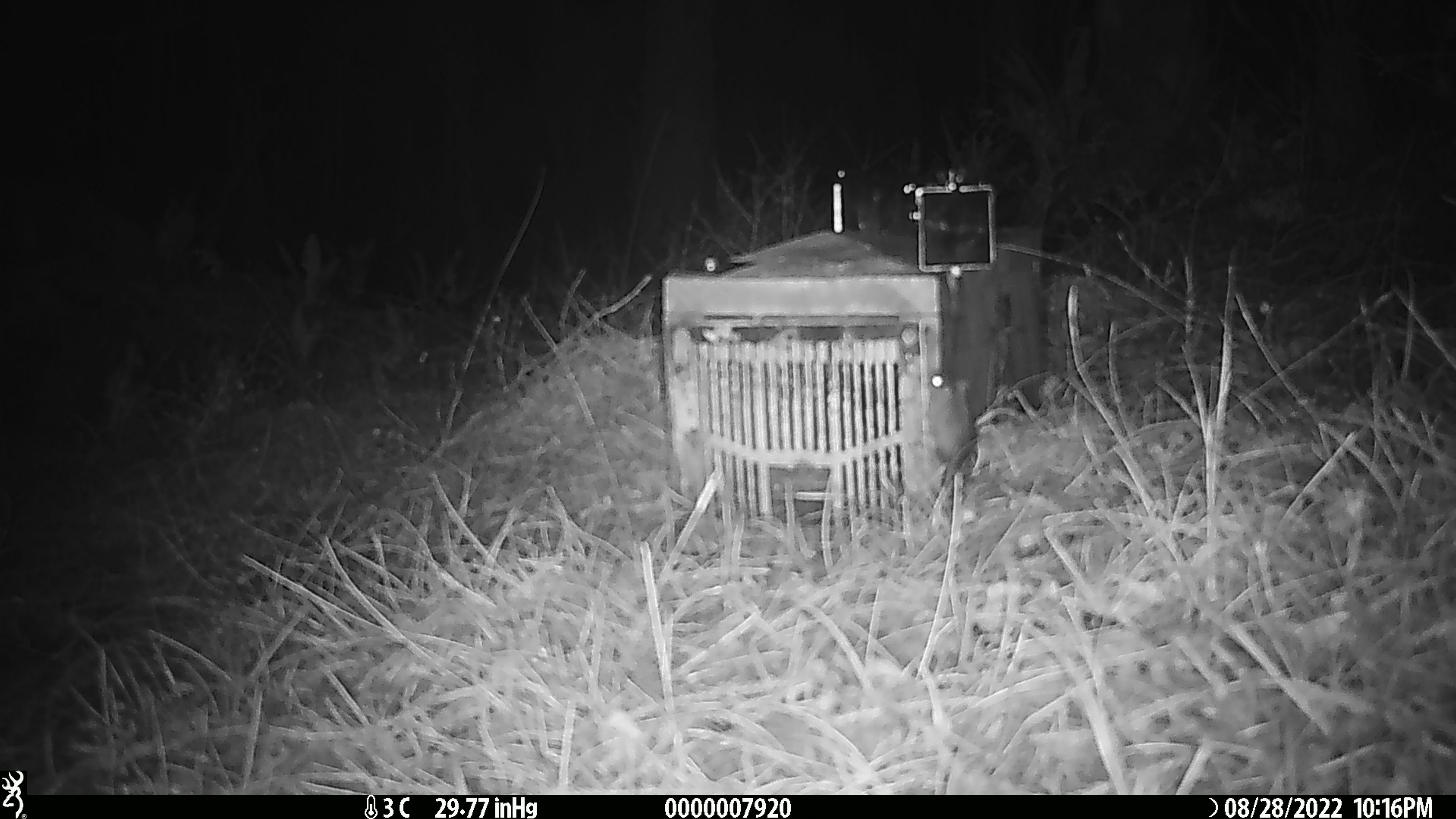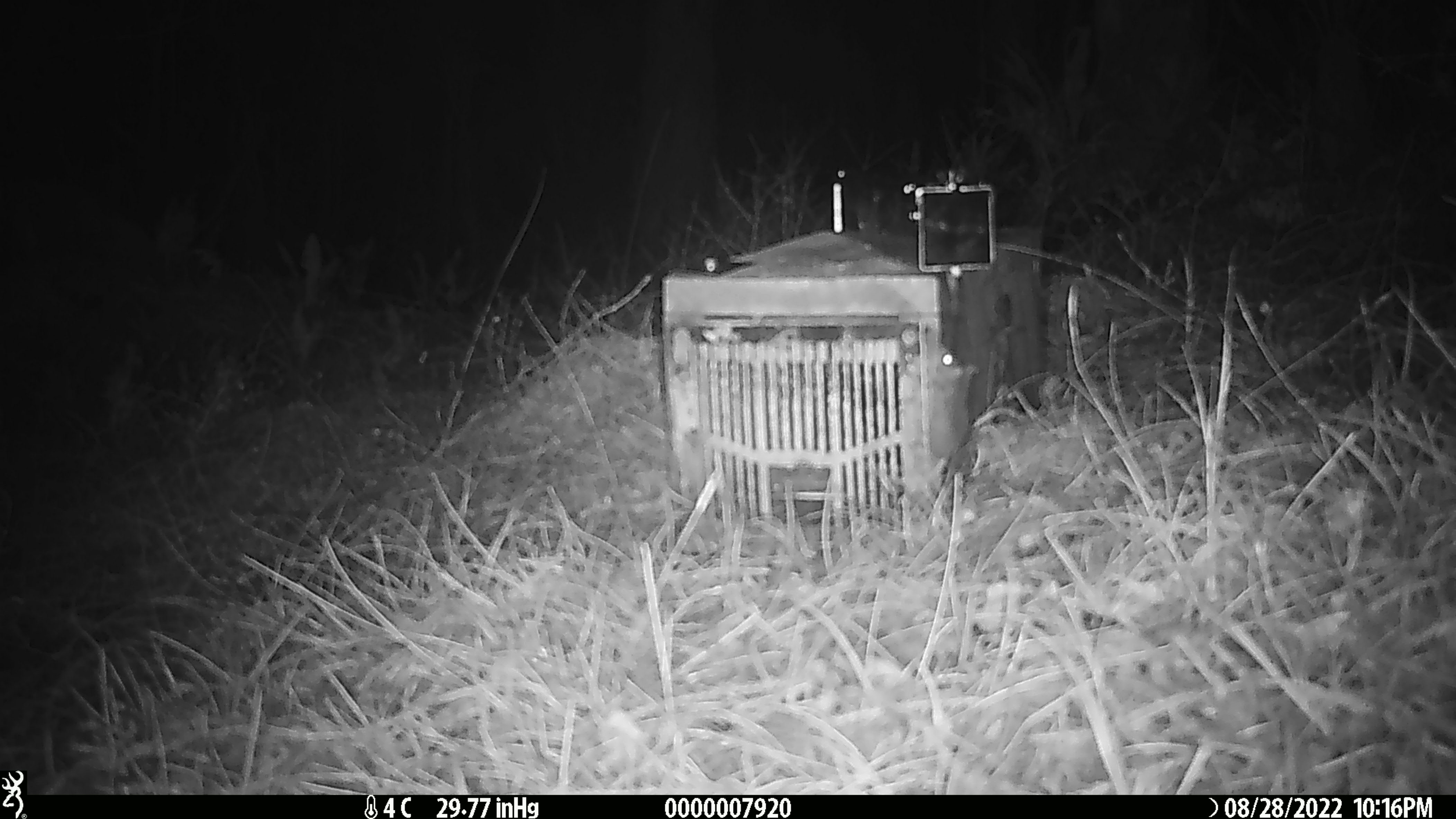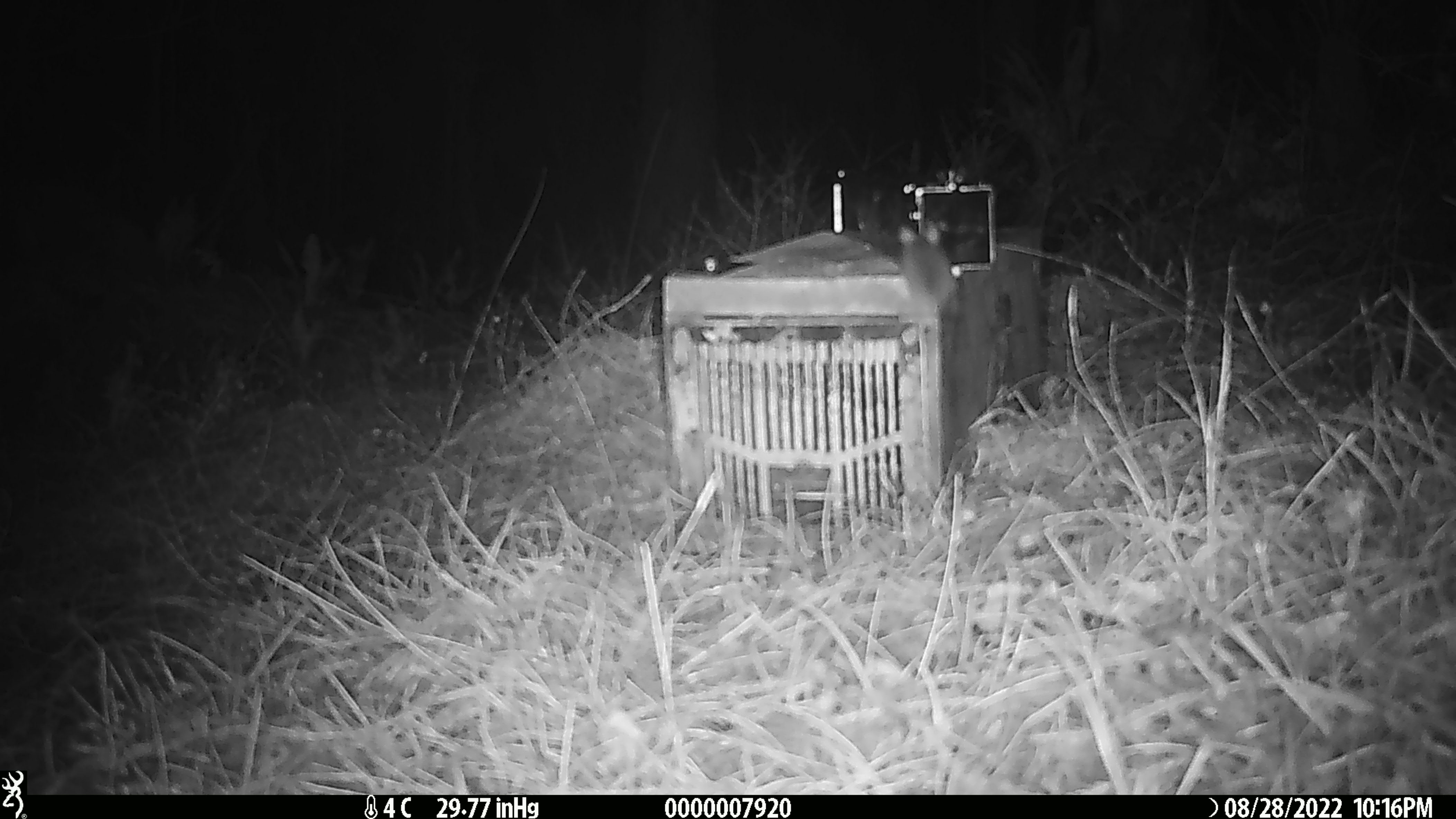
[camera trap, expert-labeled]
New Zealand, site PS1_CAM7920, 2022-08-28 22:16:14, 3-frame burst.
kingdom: Animalia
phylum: Chordata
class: Mammalia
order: Rodentia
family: Muridae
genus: Mus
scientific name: Mus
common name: mouse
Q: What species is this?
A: Mouse (Mus).